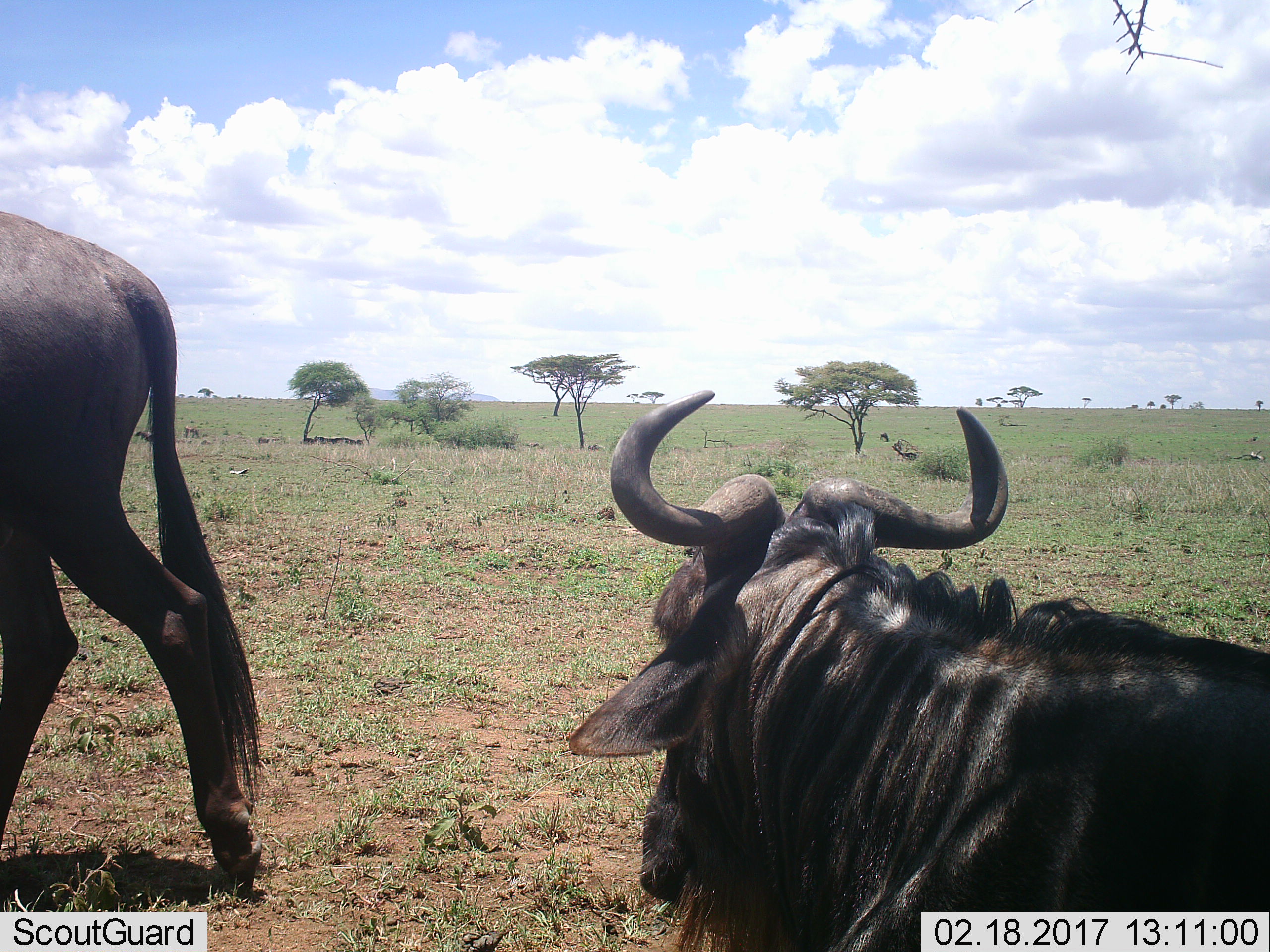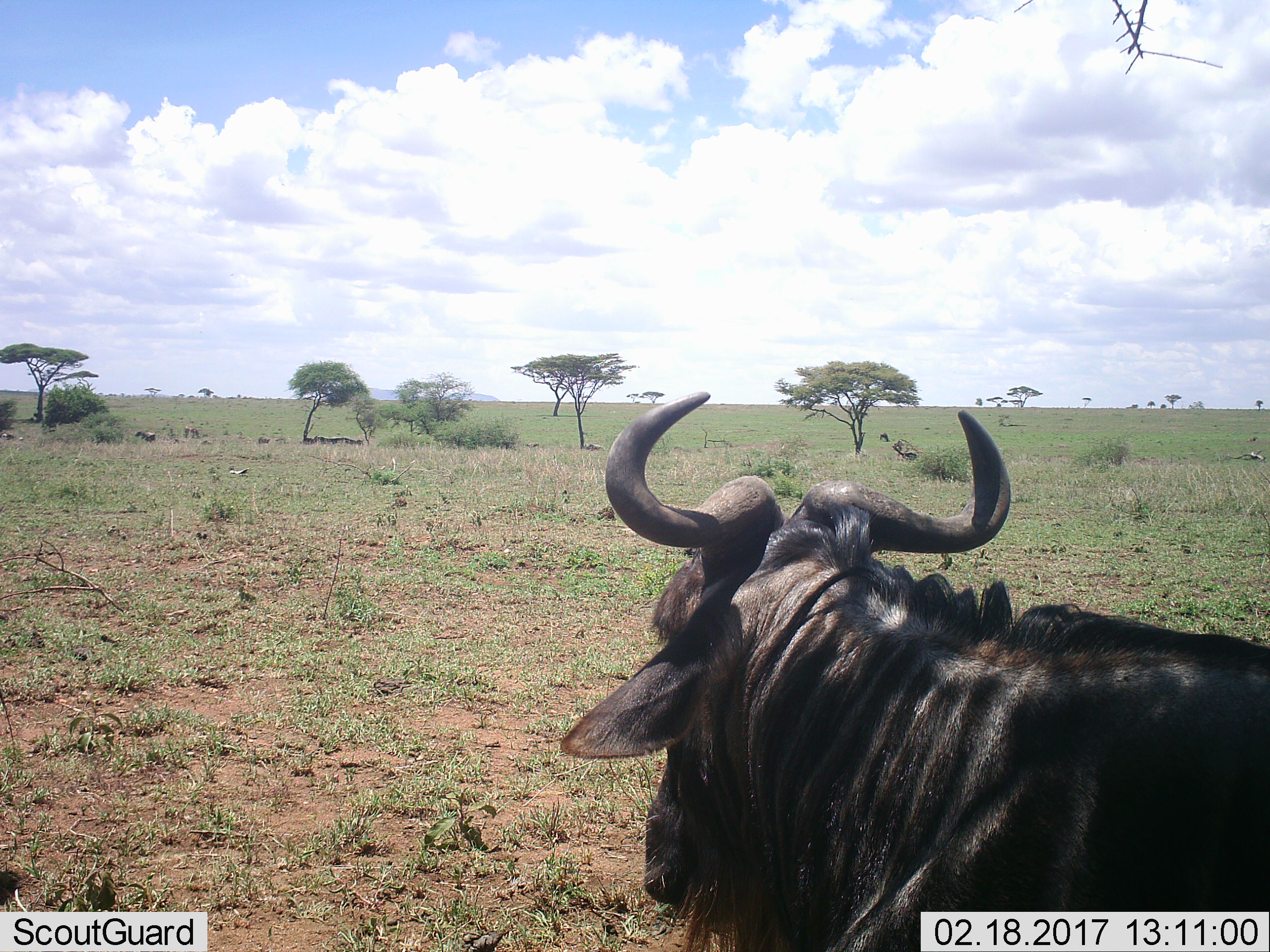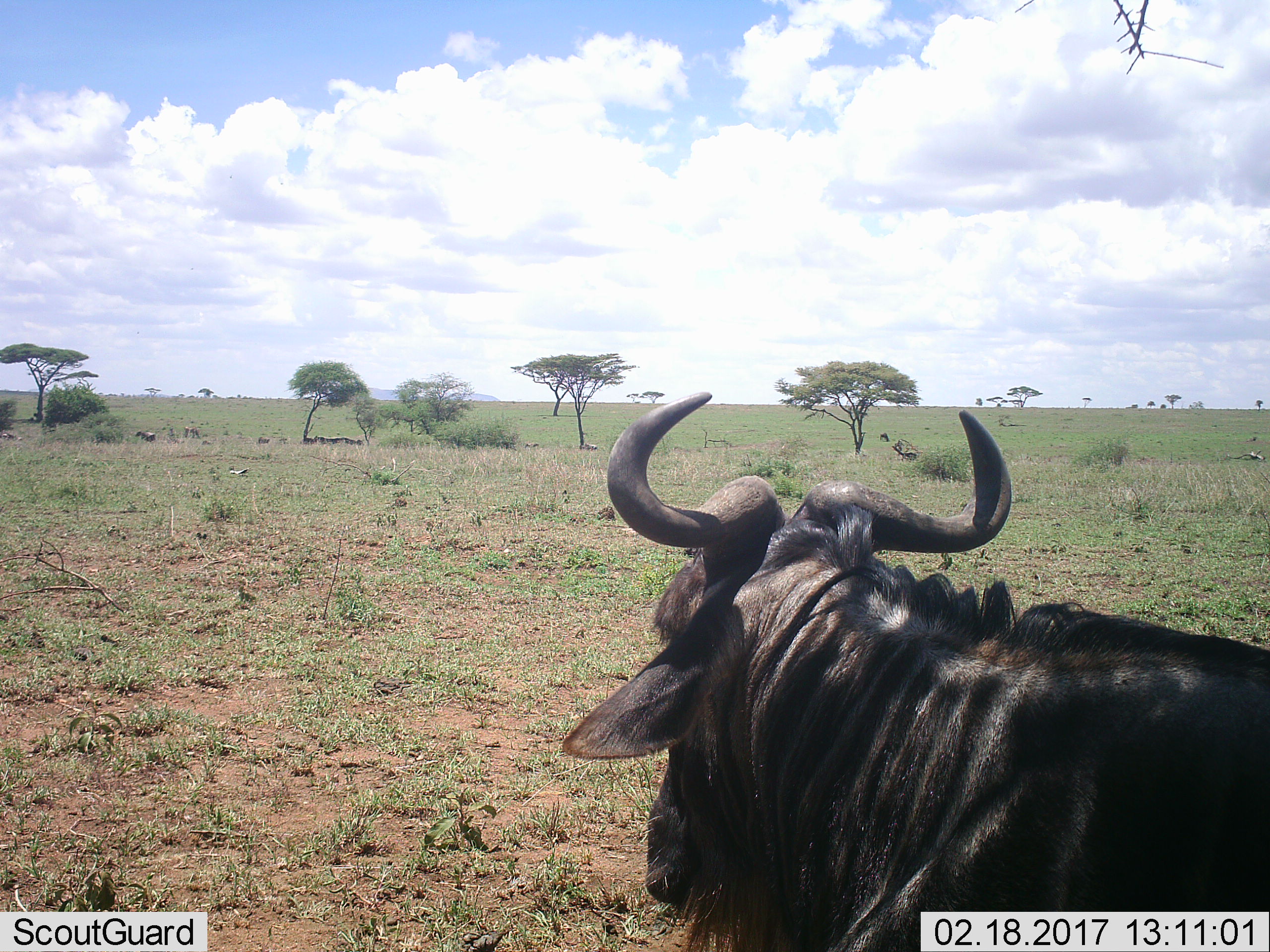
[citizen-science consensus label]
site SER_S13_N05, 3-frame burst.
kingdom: Animalia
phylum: Chordata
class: Mammalia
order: Artiodactyla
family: Bovidae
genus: Connochaetes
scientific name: Connochaetes taurinus taurinus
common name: blue wildebeest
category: wildebeestblue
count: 2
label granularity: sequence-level